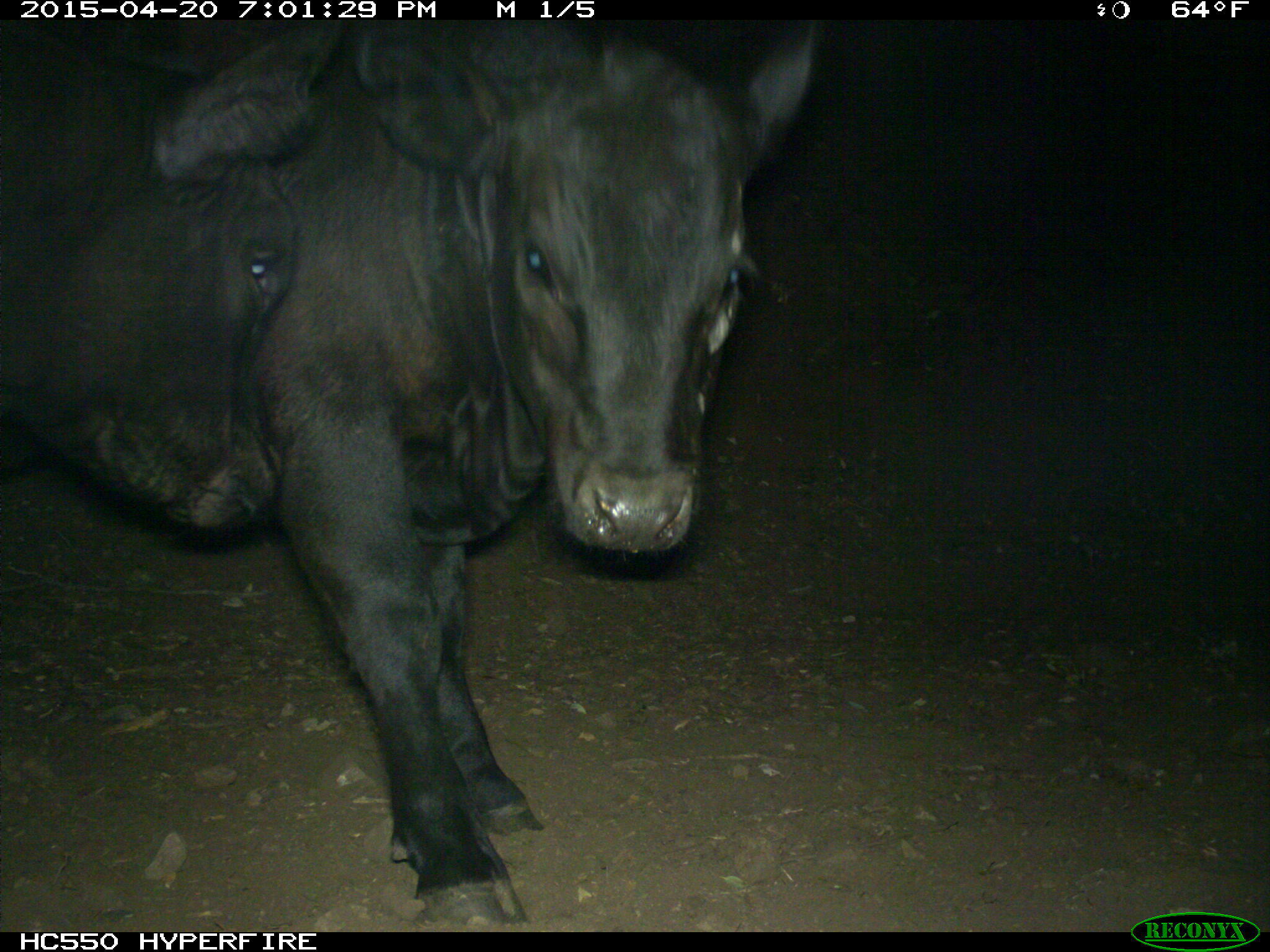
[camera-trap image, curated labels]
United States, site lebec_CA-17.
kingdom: Animalia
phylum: Chordata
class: Mammalia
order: Artiodactyla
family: Bovidae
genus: Bos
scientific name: Bos taurus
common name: domestic cow